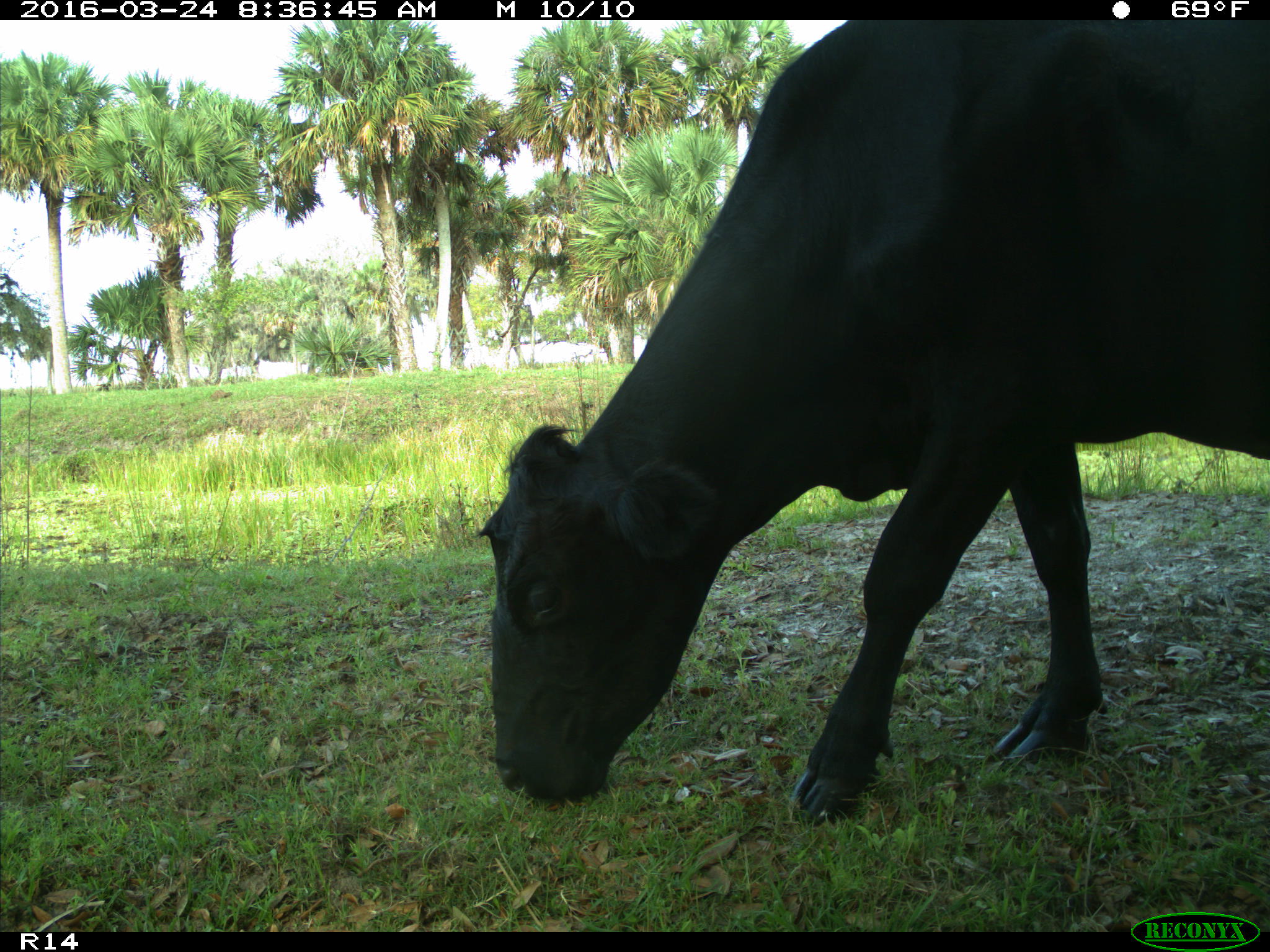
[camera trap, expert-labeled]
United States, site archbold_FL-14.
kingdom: Animalia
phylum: Chordata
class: Mammalia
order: Artiodactyla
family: Bovidae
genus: Bos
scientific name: Bos taurus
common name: domestic cow